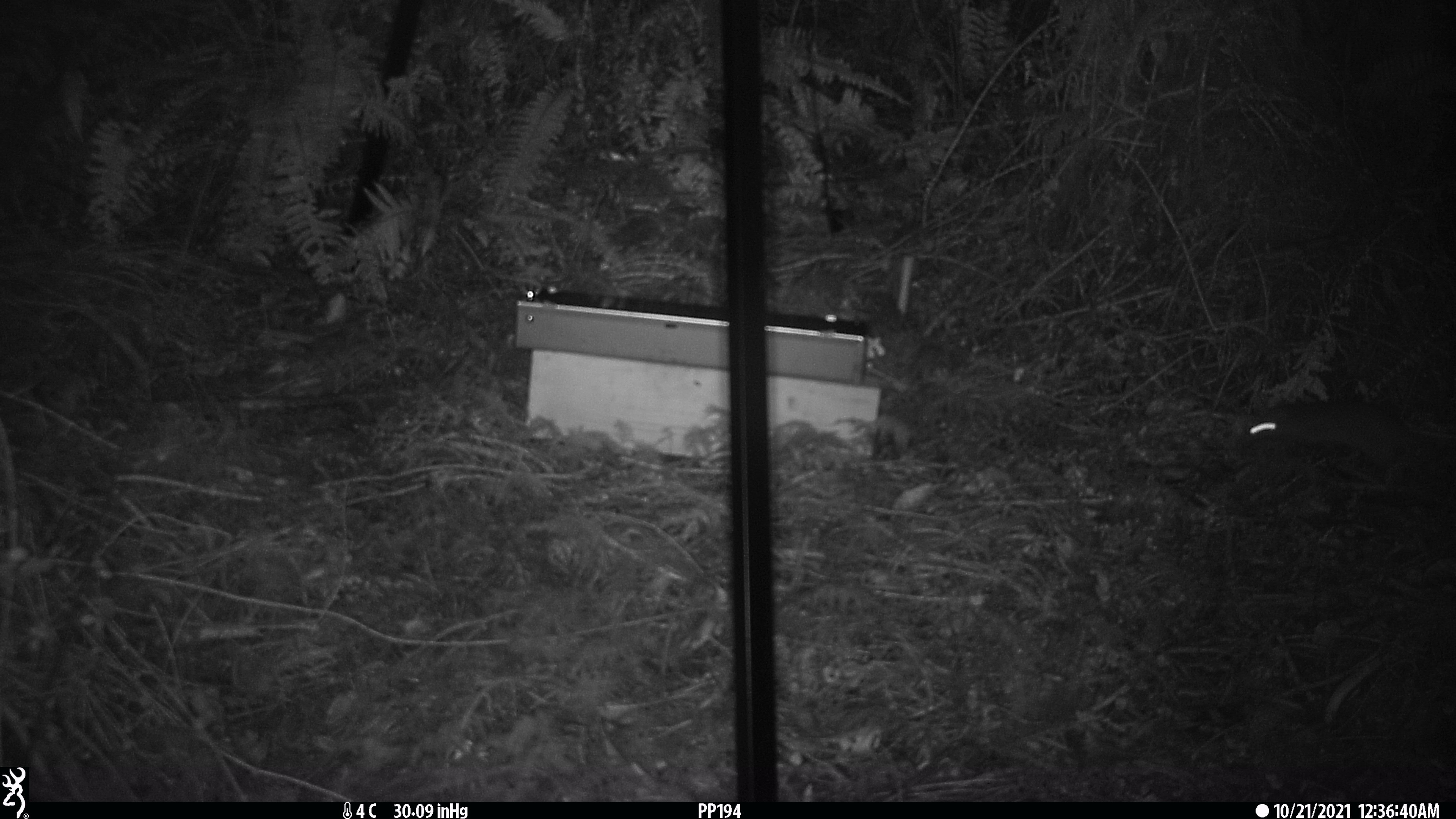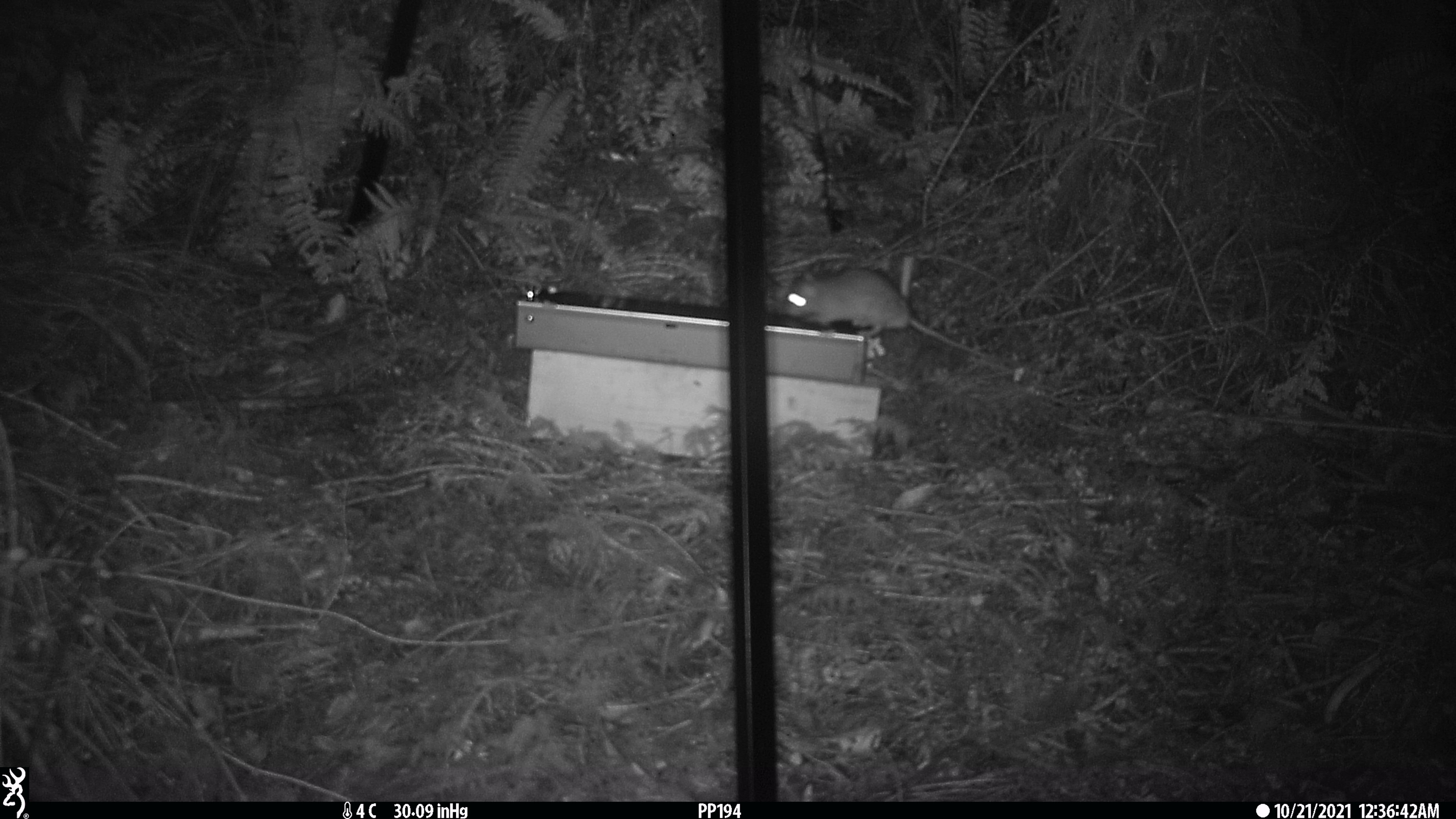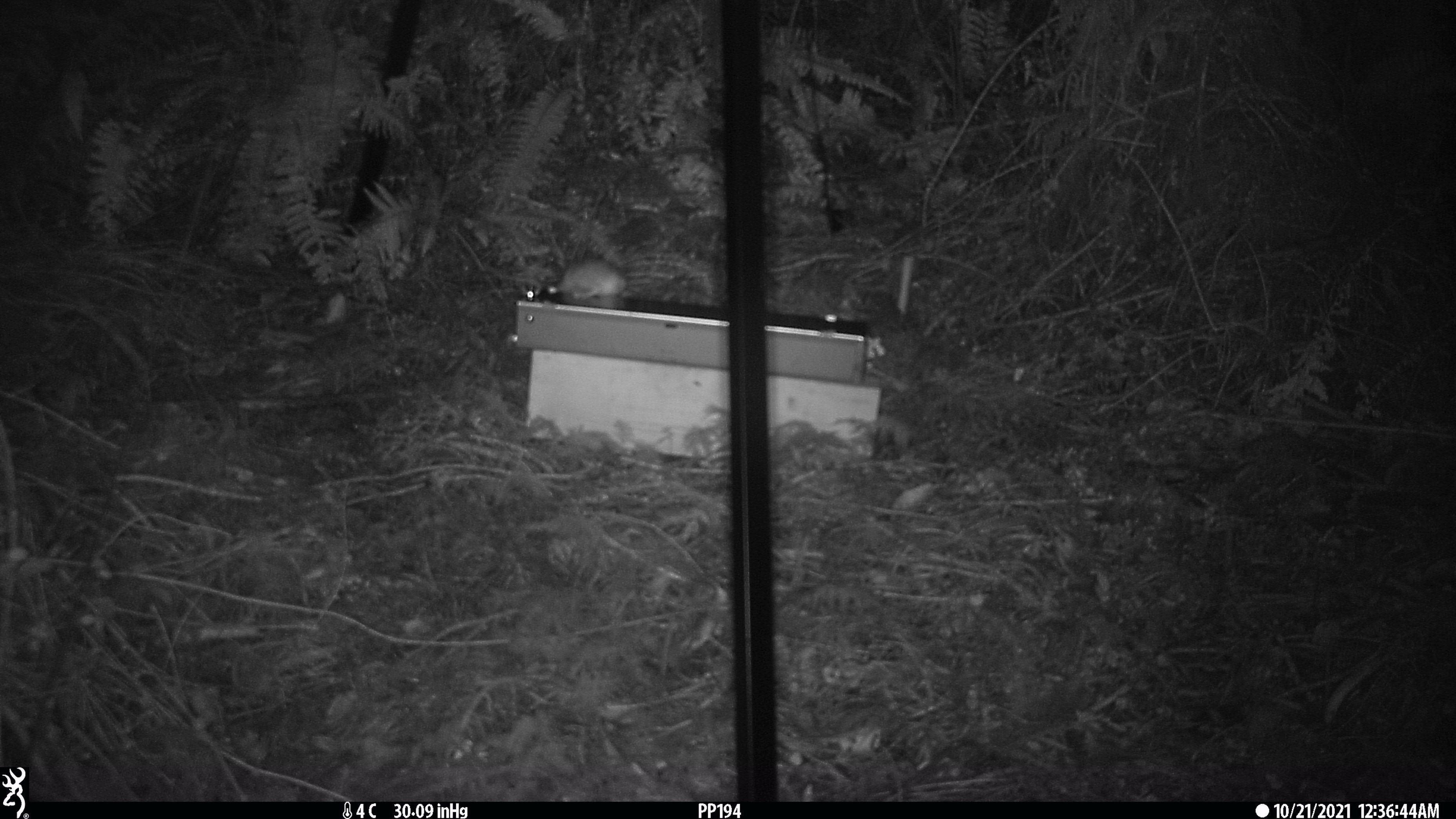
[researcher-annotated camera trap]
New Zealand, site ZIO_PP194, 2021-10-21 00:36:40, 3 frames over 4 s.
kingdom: Animalia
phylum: Chordata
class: Mammalia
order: Rodentia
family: Muridae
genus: Rattus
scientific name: Rattus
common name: rat